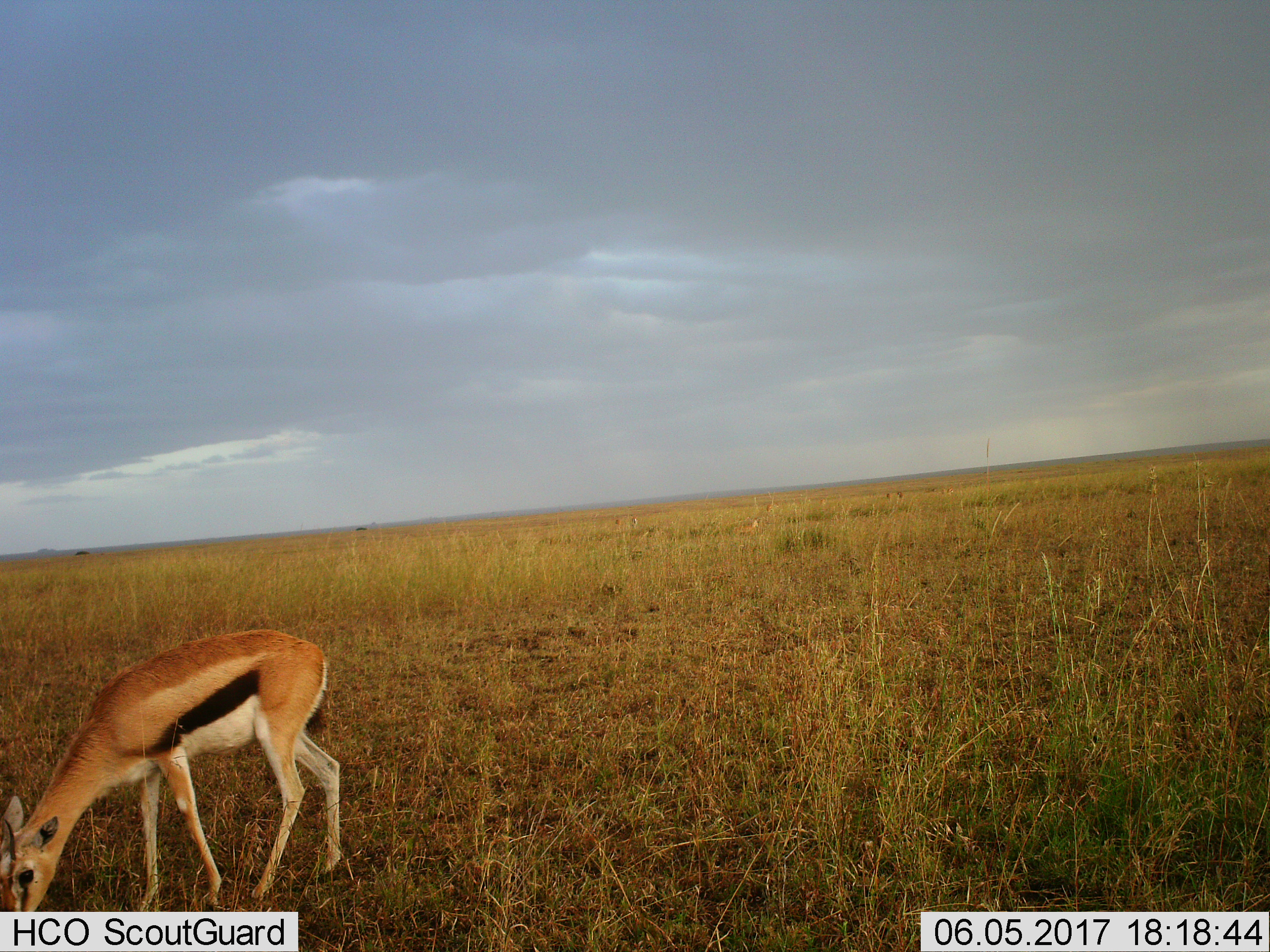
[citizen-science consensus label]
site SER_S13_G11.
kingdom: Animalia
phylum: Chordata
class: Mammalia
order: Artiodactyla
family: Bovidae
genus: Eudorcas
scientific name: Eudorcas thomsonii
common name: thomson's gazelle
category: gazellethomsons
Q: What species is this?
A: Gazellethomsons (thomson's gazelle) (Eudorcas thomsonii).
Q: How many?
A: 1.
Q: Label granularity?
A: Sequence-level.